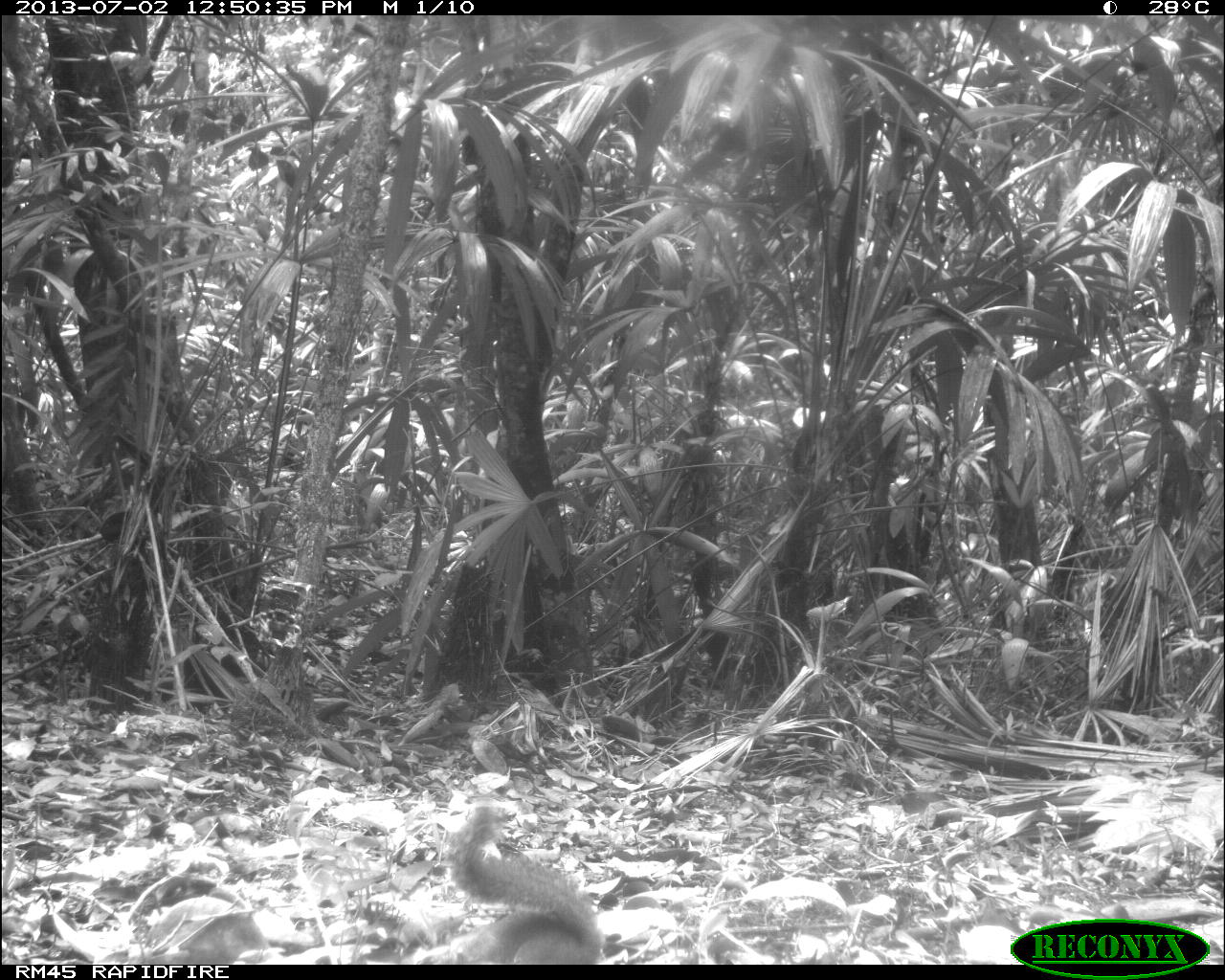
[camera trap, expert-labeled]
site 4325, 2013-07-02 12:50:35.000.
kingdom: Animalia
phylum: Chordata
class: Mammalia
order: Rodentia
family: Sciuridae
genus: Sciurus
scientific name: Sciurus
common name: squirrel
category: sciurus sp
Sciurus sp (squirrel) (Sciurus), count 1.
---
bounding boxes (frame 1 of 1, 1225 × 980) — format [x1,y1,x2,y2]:
sciurus sp: [416,800,601,964]